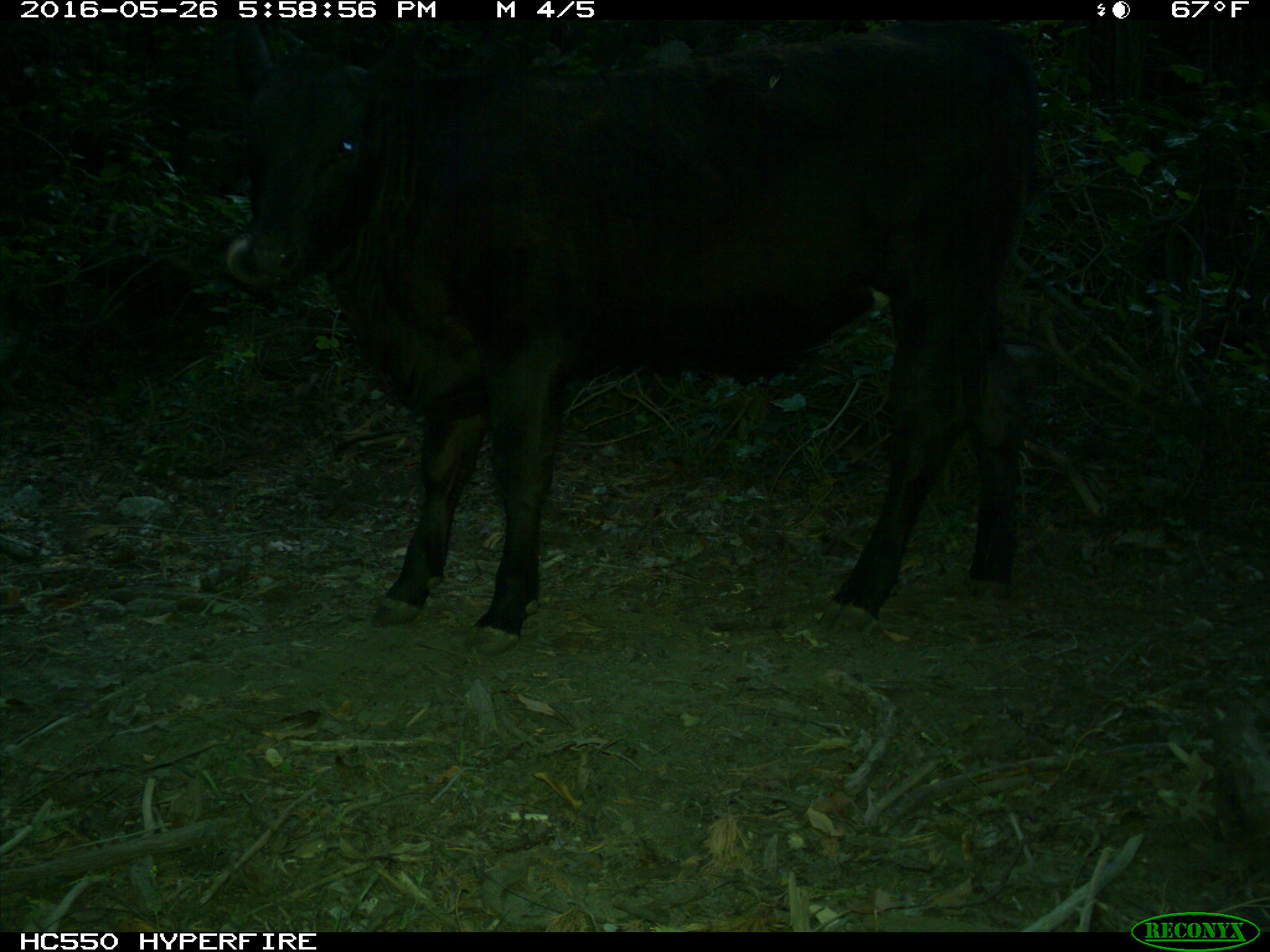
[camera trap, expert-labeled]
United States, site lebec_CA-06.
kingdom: Animalia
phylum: Chordata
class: Mammalia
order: Artiodactyla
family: Bovidae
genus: Bos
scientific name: Bos taurus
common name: domestic cow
Bos taurus (domestic cow).